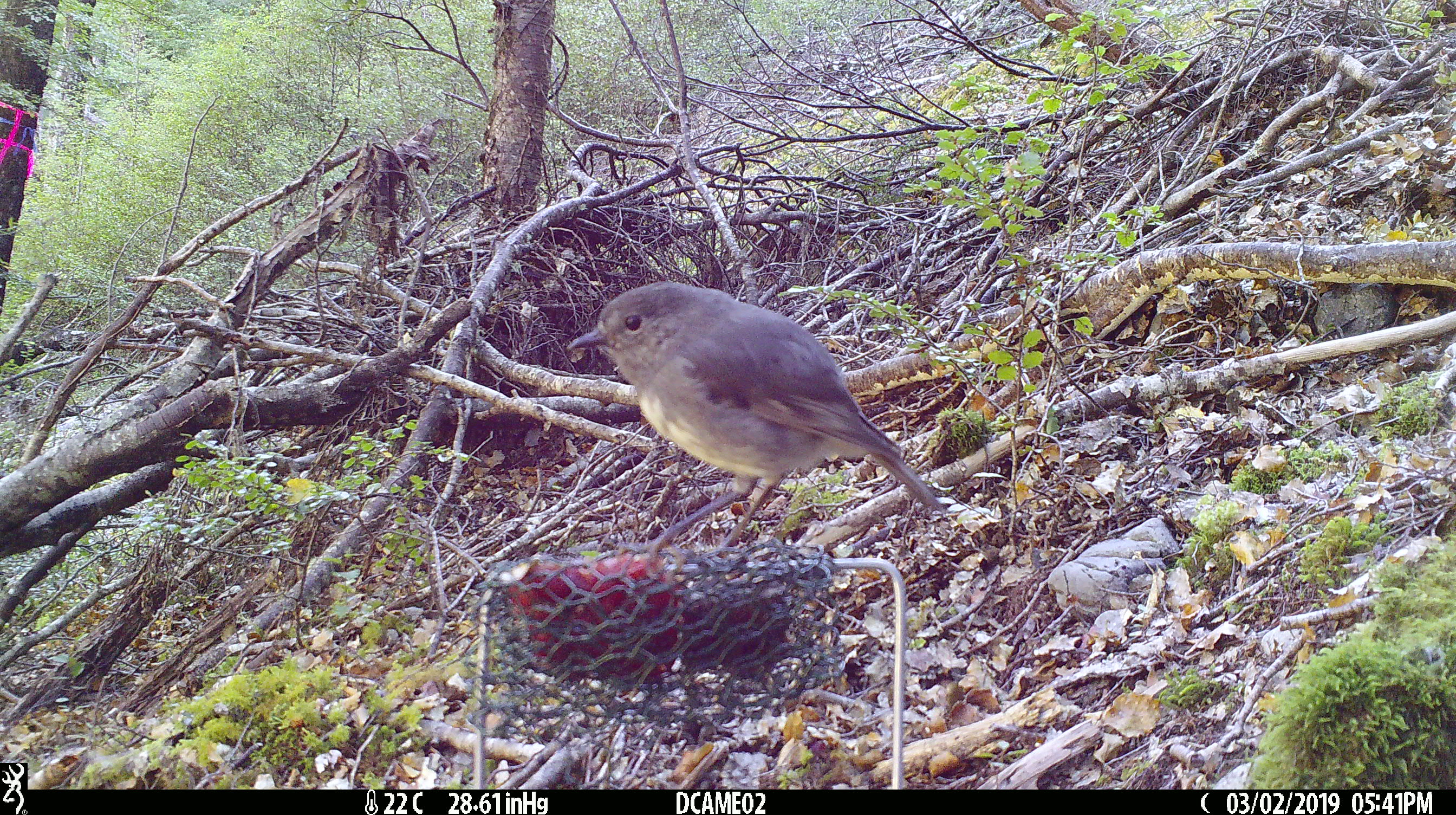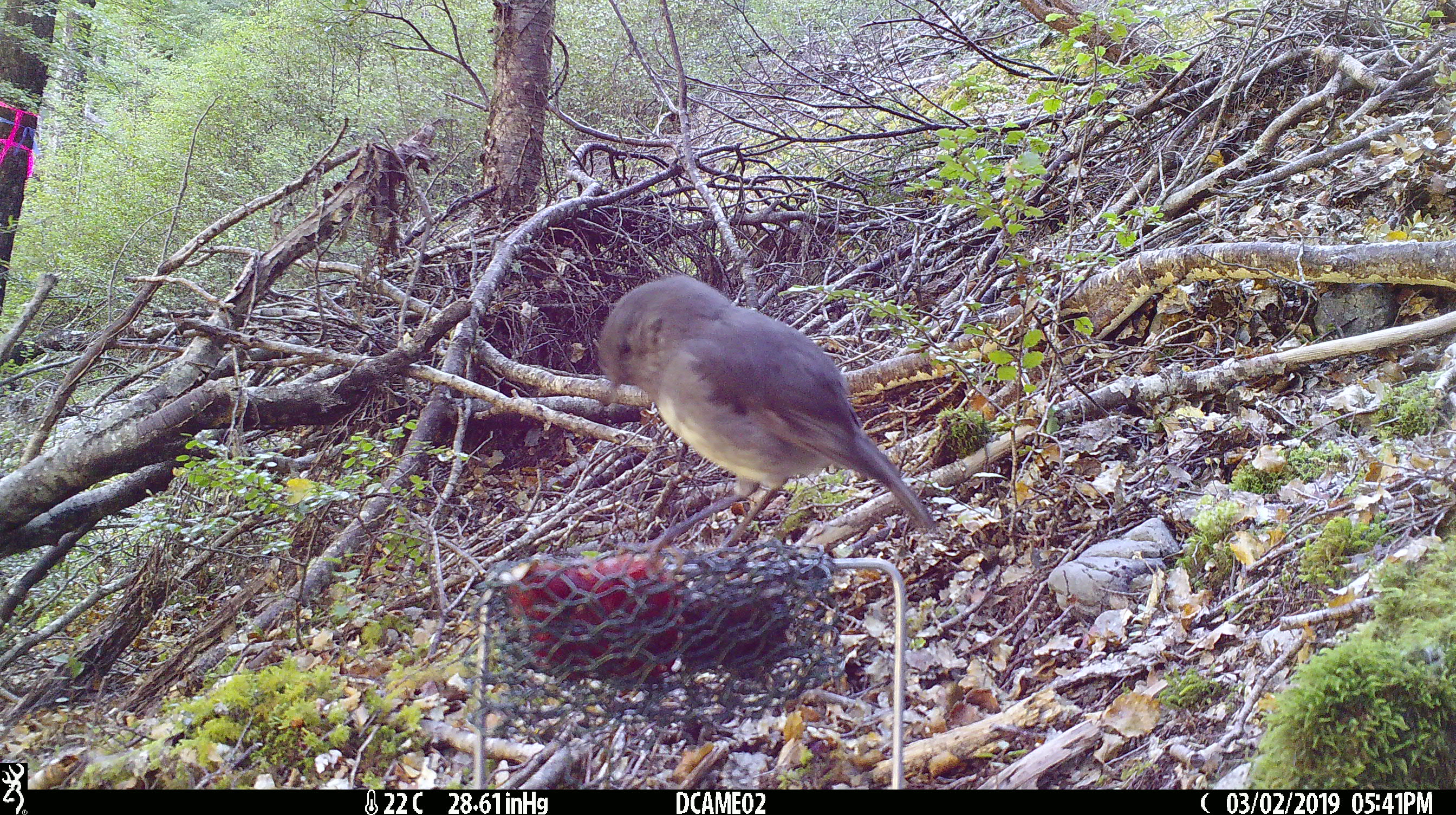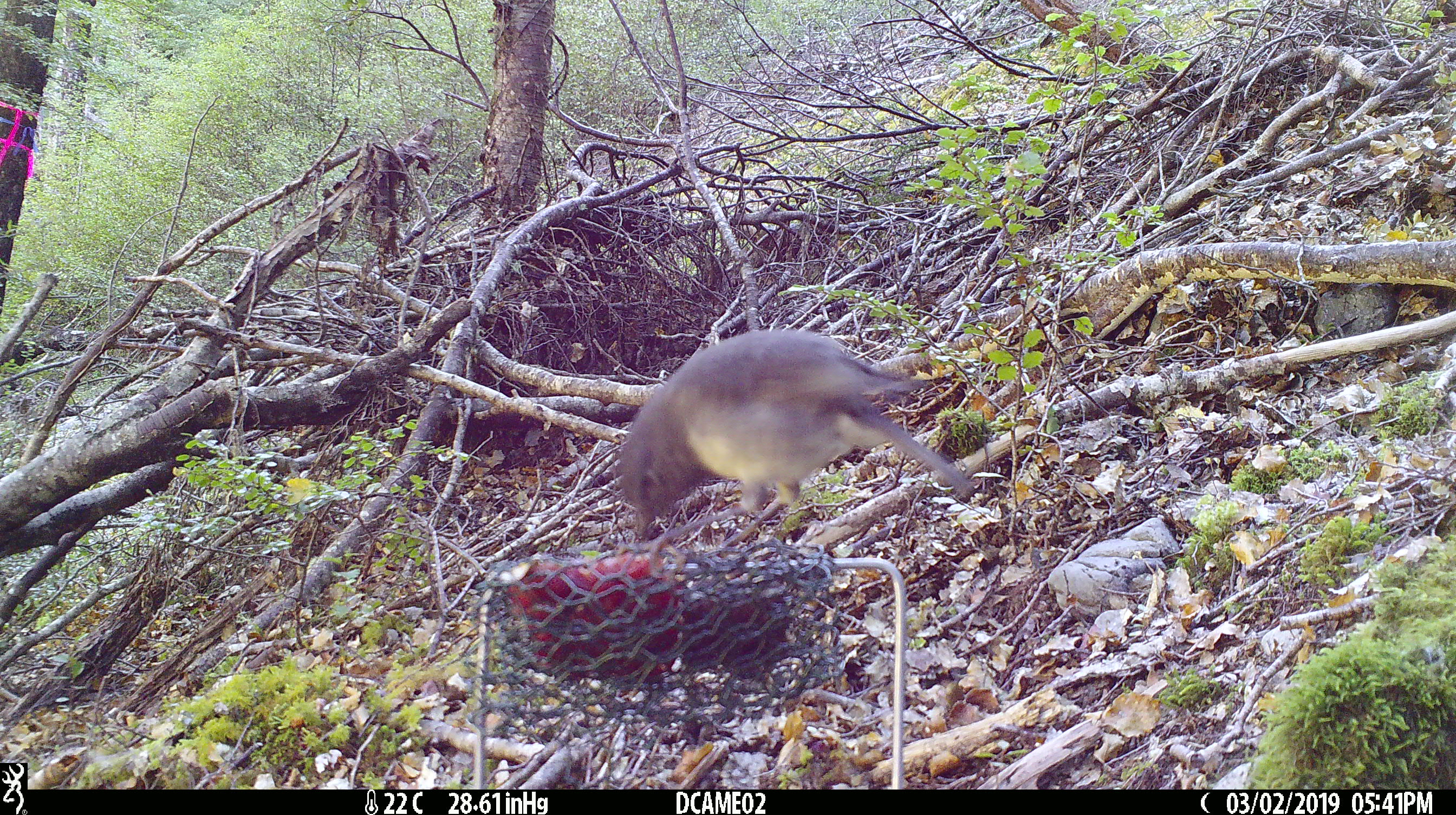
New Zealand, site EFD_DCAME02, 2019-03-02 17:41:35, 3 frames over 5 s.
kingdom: Animalia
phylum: Chordata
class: Aves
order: Passeriformes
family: Petroicidae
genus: Petroica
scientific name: Petroica australis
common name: new zealand robin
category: robin